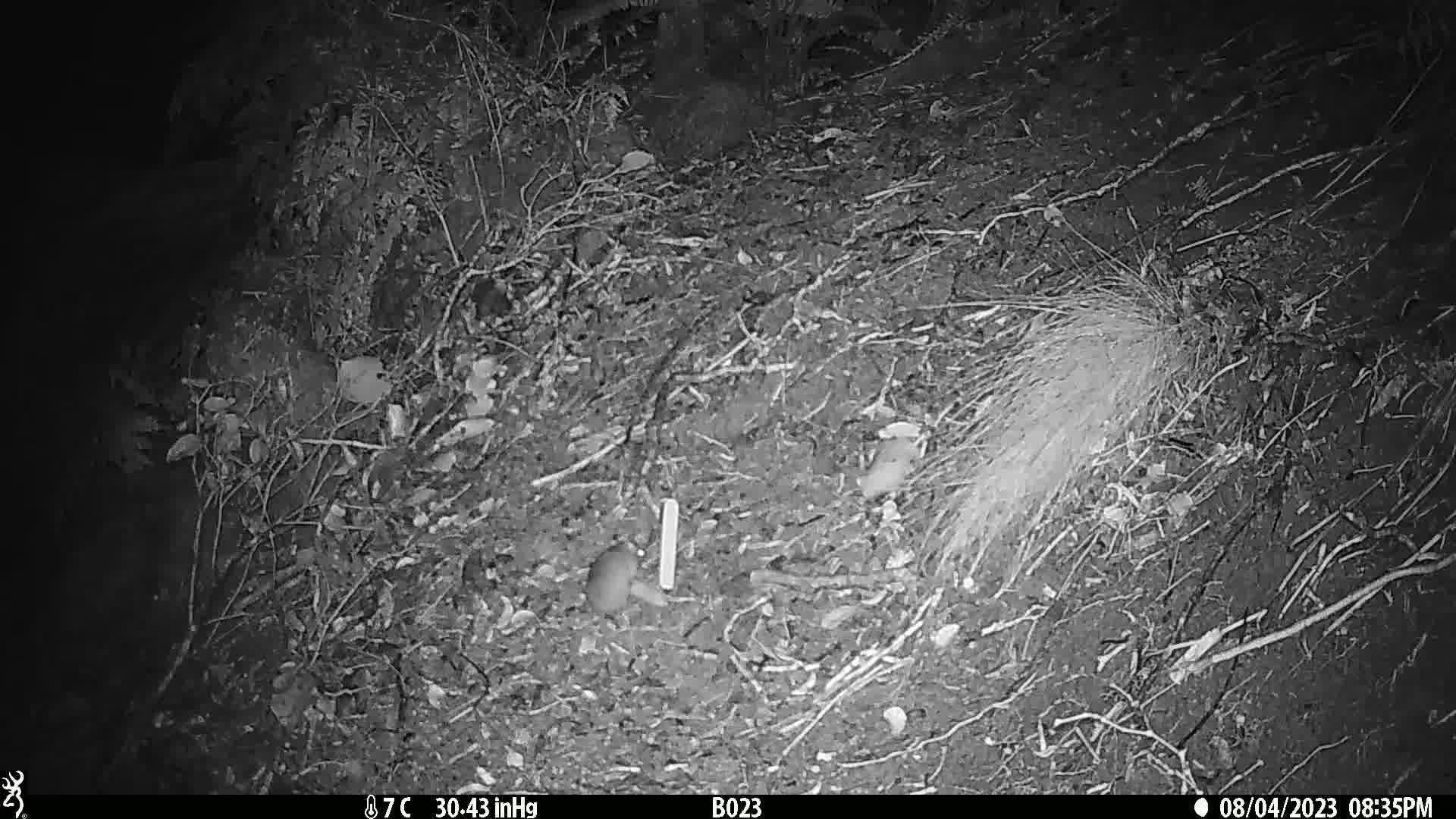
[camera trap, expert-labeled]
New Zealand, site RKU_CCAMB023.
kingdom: Animalia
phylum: Chordata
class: Mammalia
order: Rodentia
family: Muridae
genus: Rattus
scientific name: Rattus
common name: rat